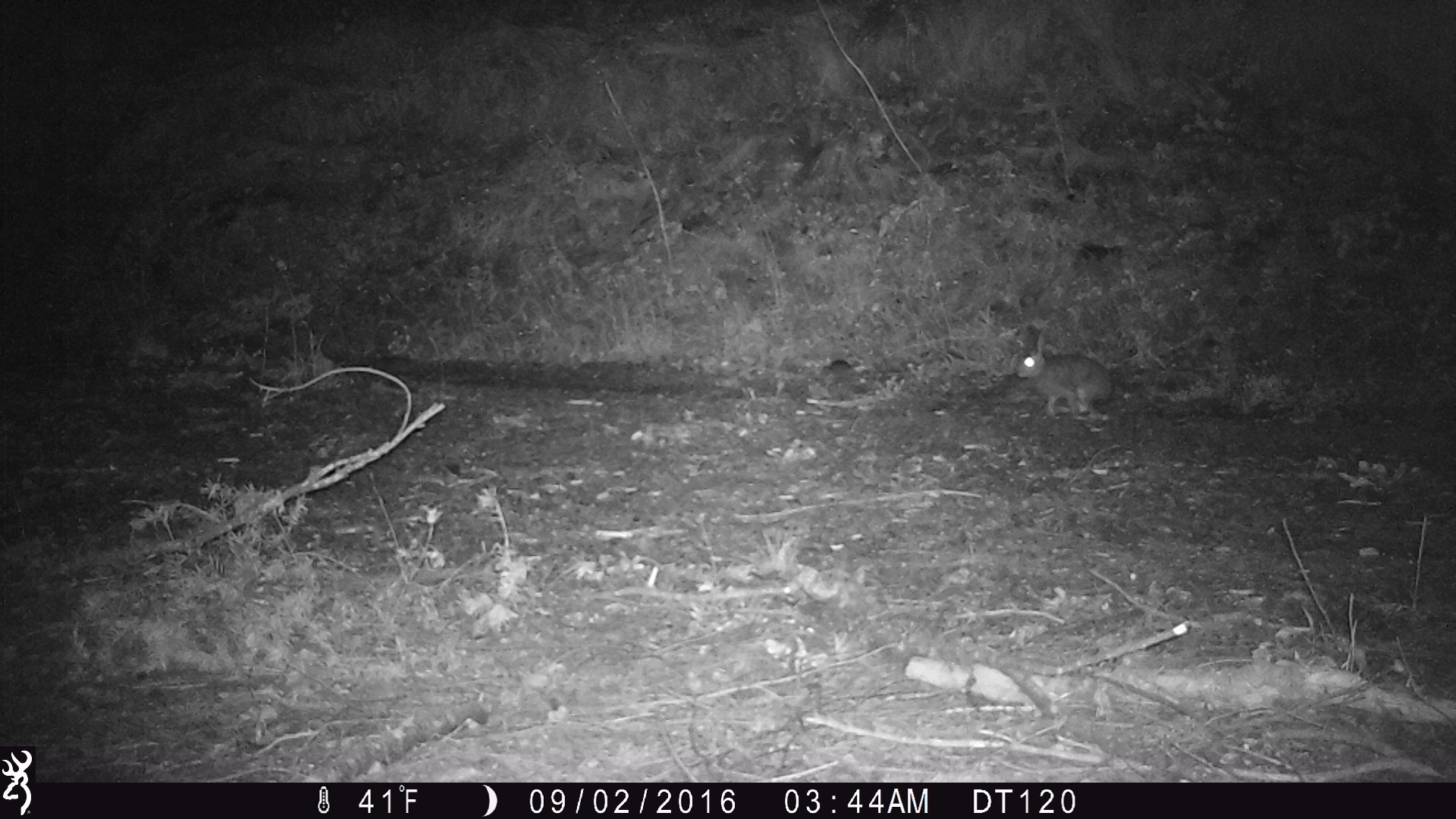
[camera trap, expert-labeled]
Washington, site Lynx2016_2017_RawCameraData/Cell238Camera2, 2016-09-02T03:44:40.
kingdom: Animalia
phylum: Chordata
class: Mammalia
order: Lagomorpha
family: Leporidae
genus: Lepus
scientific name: Lepus americanus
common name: snowshoe hare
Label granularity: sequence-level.